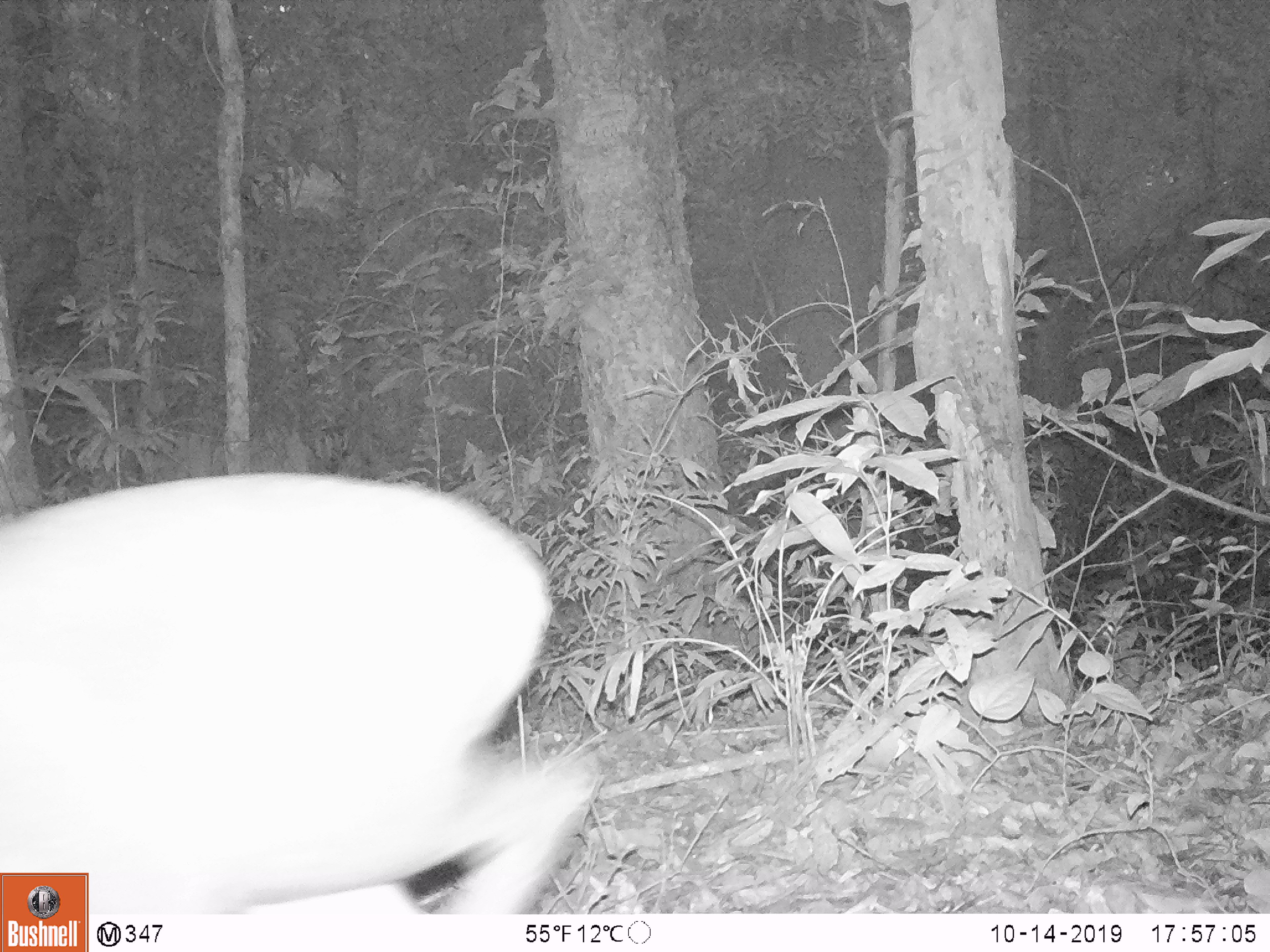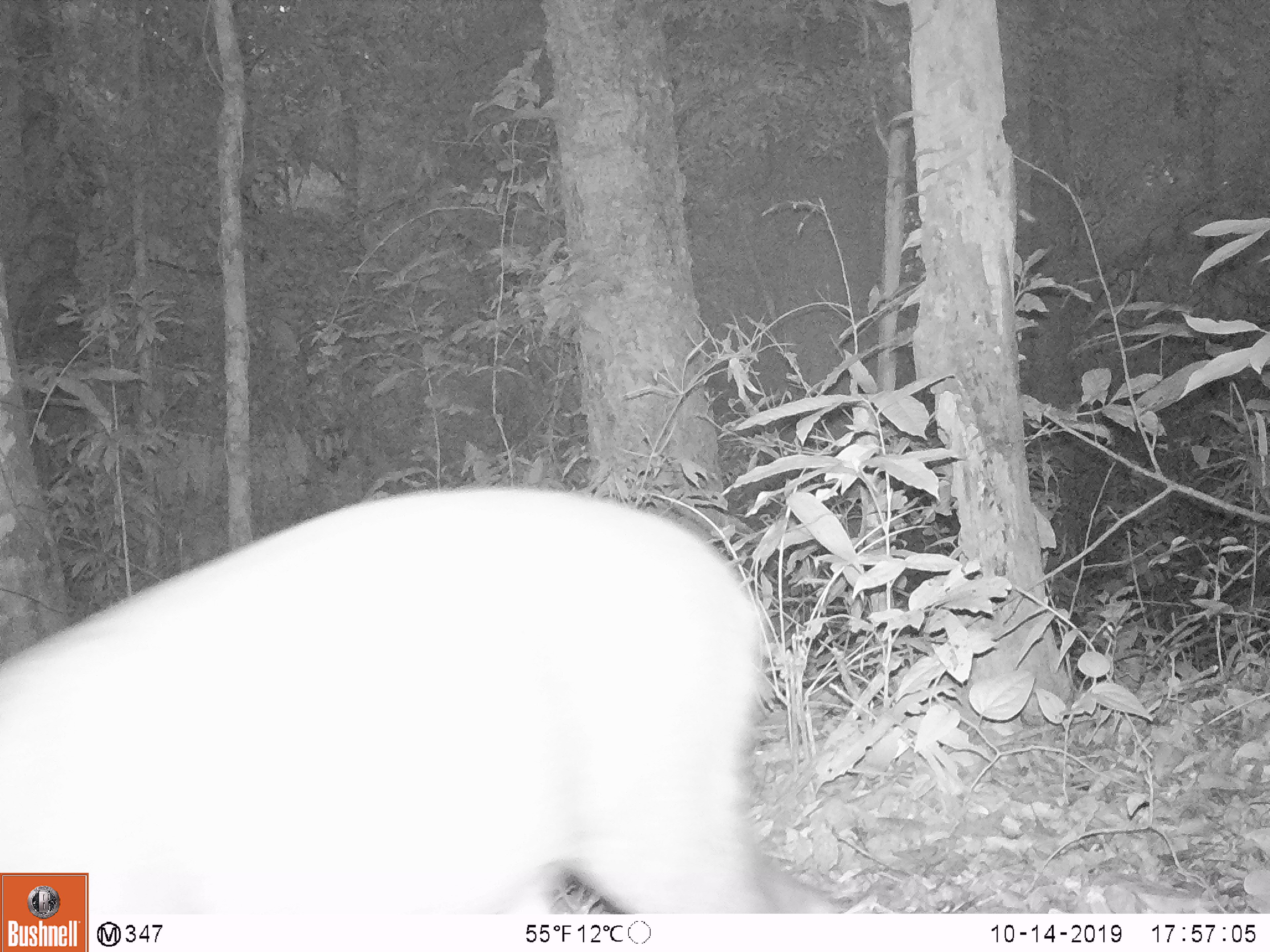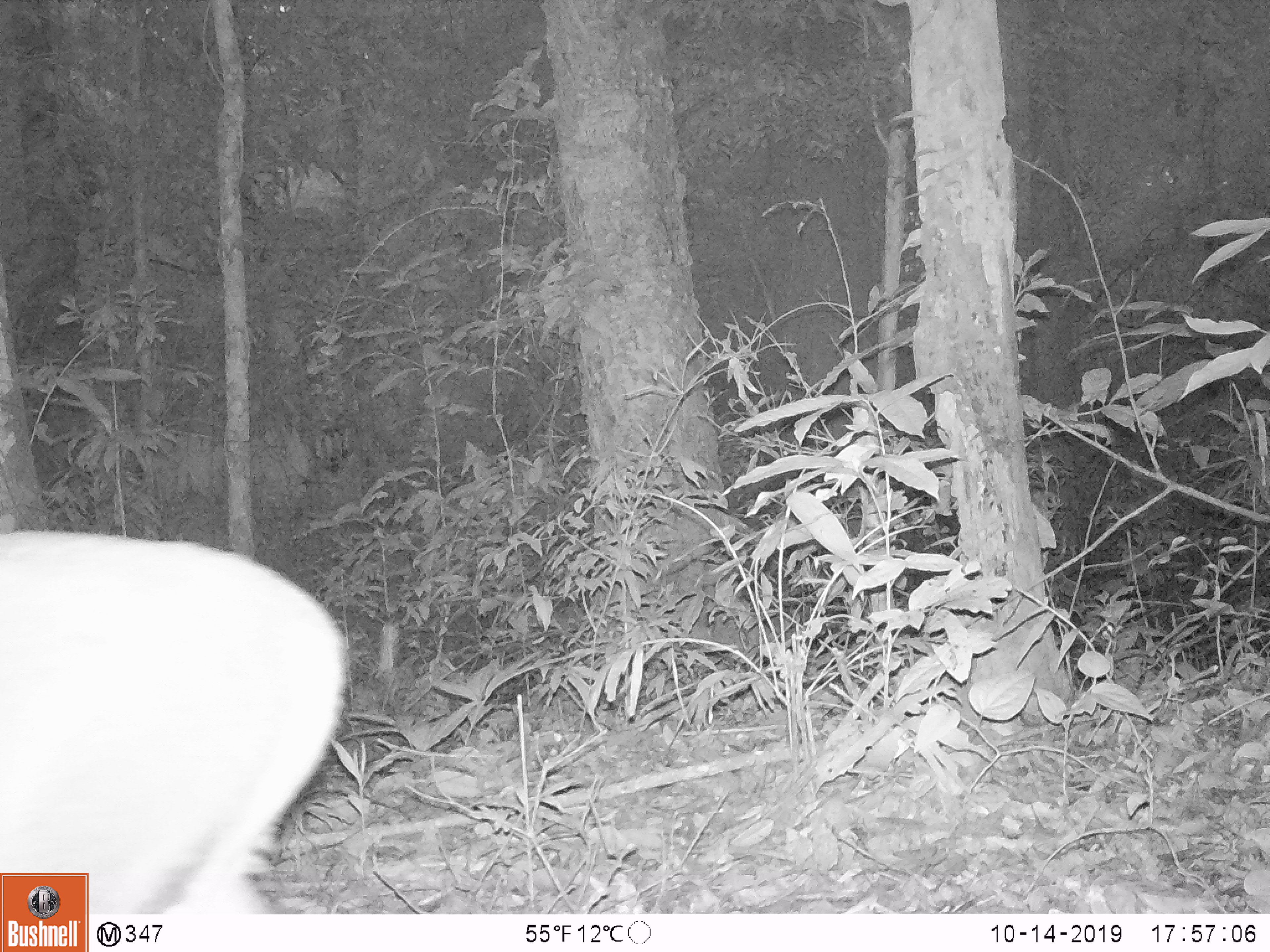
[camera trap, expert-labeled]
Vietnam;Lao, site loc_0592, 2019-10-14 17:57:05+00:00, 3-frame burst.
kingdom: Animalia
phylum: Chordata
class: Mammalia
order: Artiodactyla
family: Cervidae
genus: Muntiacus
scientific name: Muntiacus rooseveltorum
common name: roosevelt's muntjac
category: roosevelts muntjac group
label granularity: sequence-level